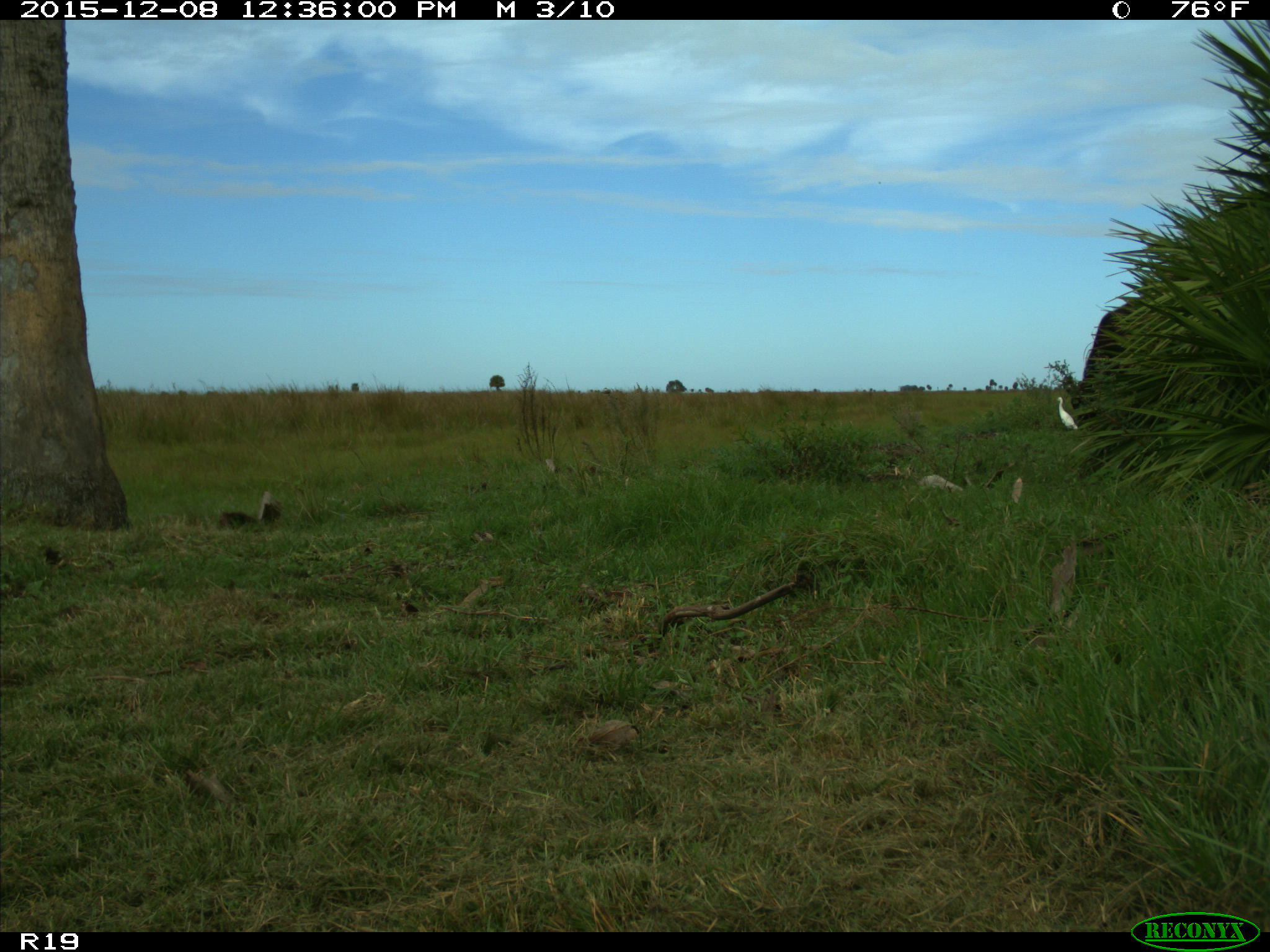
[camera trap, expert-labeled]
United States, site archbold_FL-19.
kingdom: Animalia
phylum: Chordata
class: Mammalia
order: Artiodactyla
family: Bovidae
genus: Bos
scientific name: Bos taurus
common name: domestic cow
Bos taurus (domestic cow).